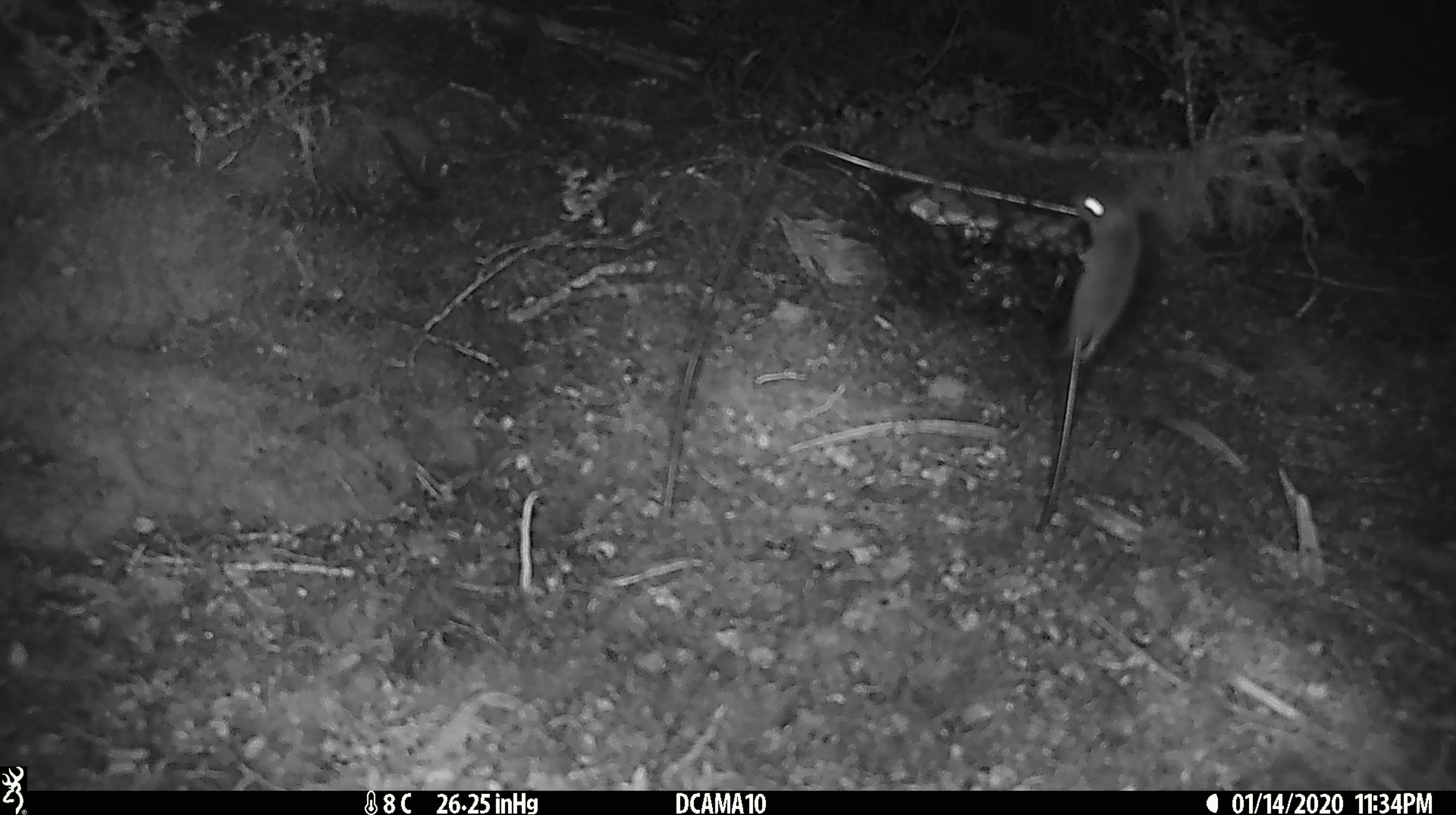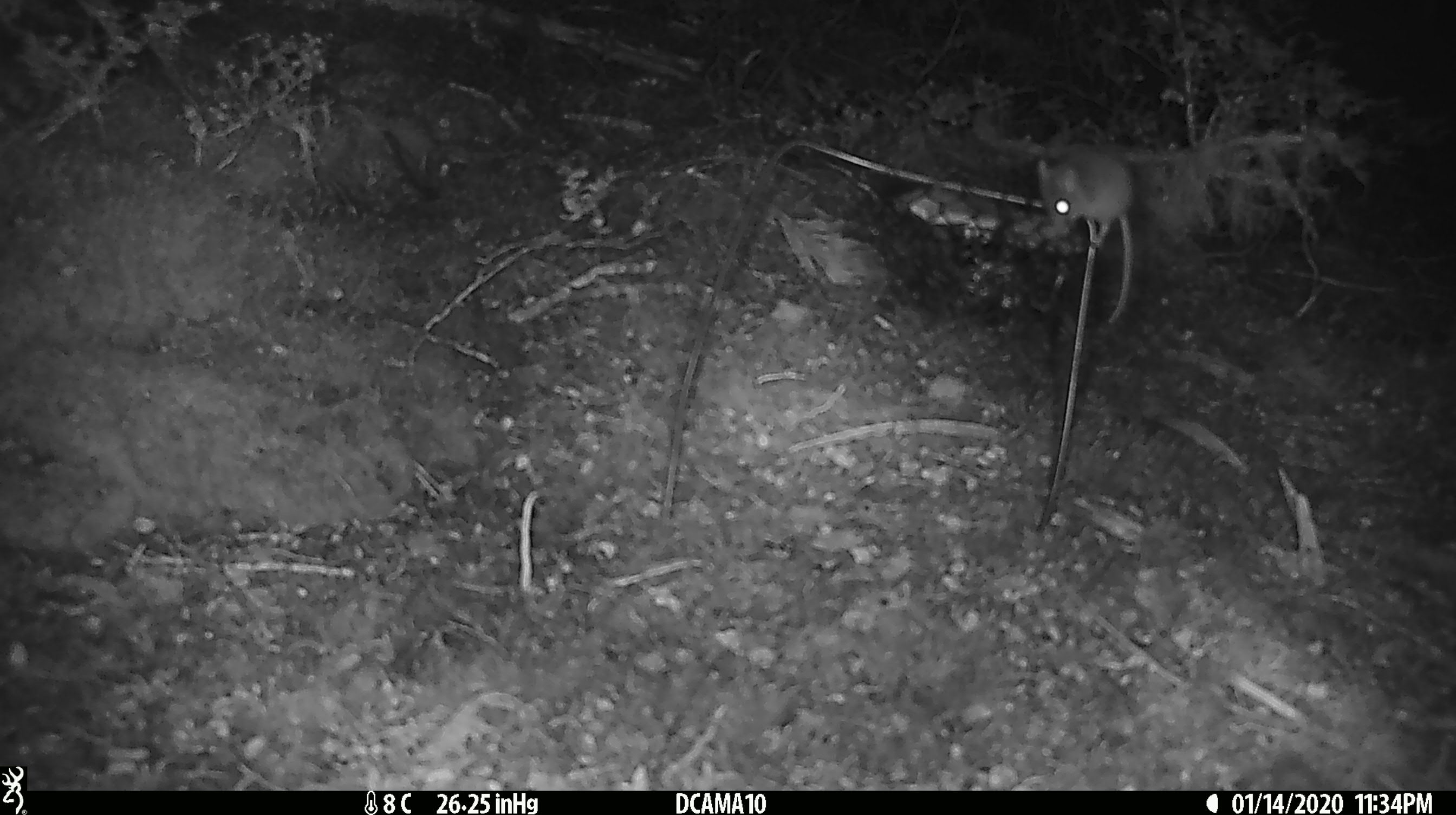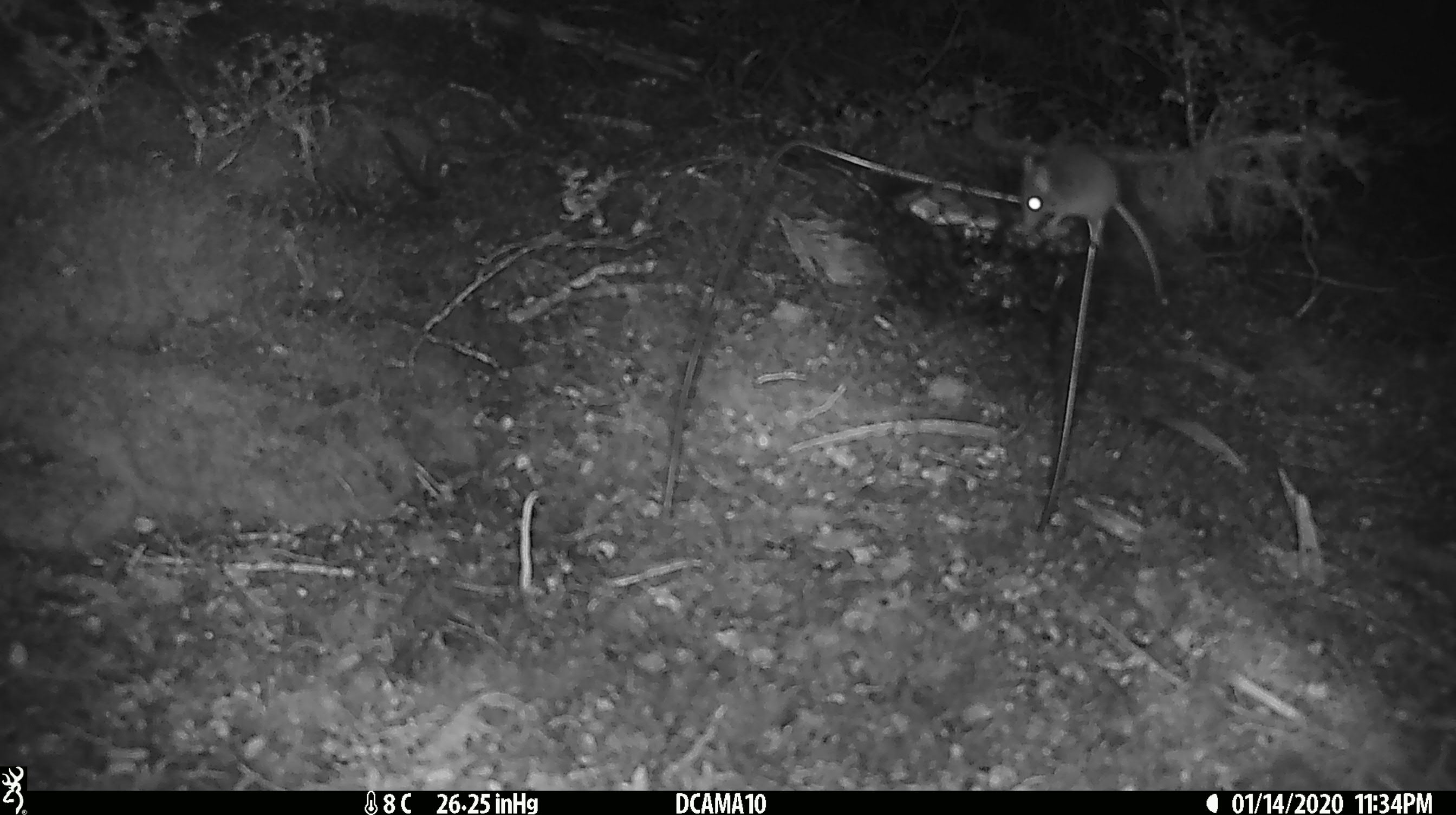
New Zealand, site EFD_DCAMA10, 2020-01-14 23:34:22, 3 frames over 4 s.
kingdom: Animalia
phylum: Chordata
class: Mammalia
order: Rodentia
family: Muridae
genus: Mus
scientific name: Mus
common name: mouse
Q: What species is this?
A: Mouse (Mus).